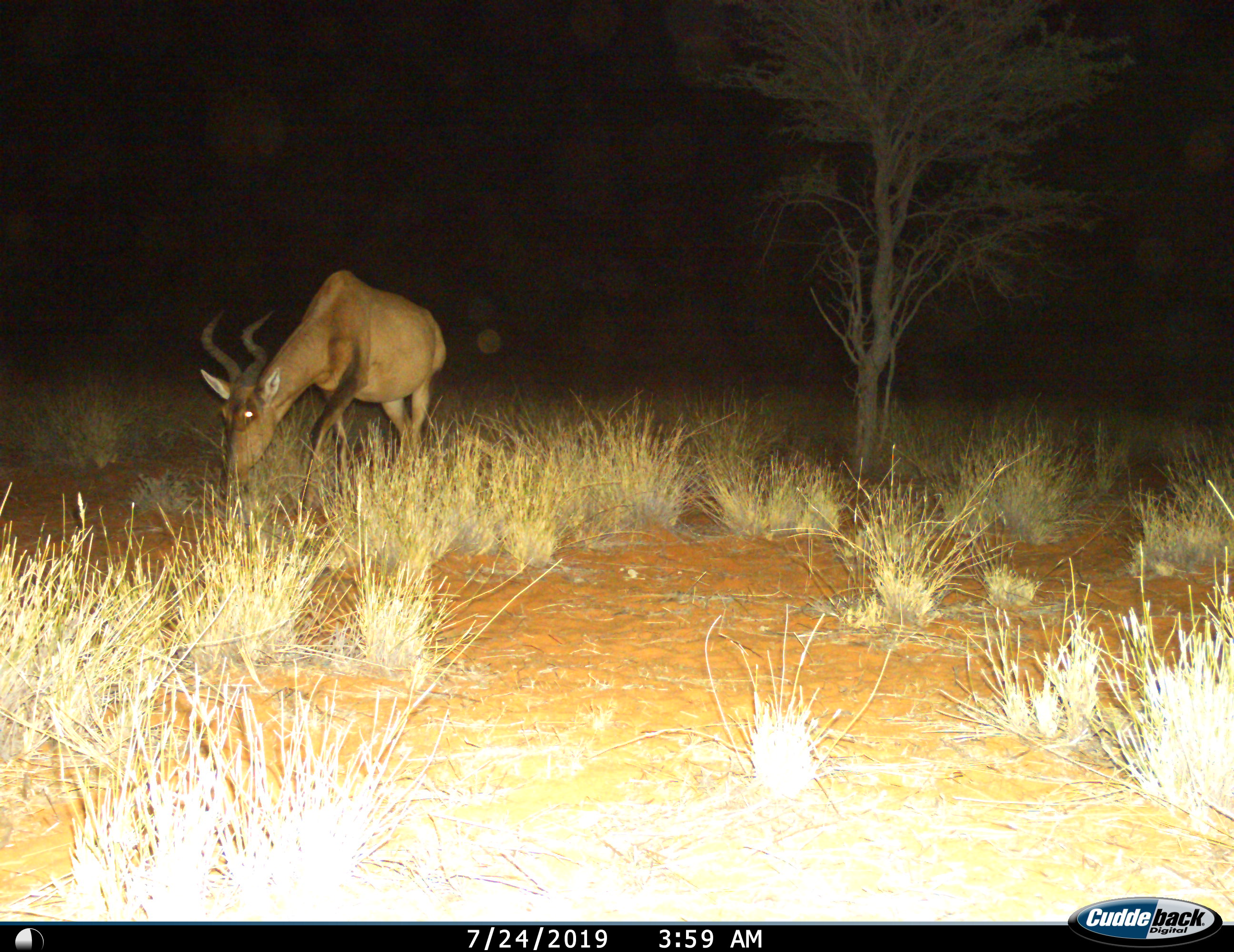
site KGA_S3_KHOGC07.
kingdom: Animalia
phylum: Chordata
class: Mammalia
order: Artiodactyla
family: Bovidae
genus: Alcelaphus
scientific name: Alcelaphus buselaphus caama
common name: red hartebeest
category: hartebeestred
Hartebeestred (red hartebeest) (Alcelaphus buselaphus caama), count 1. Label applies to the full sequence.